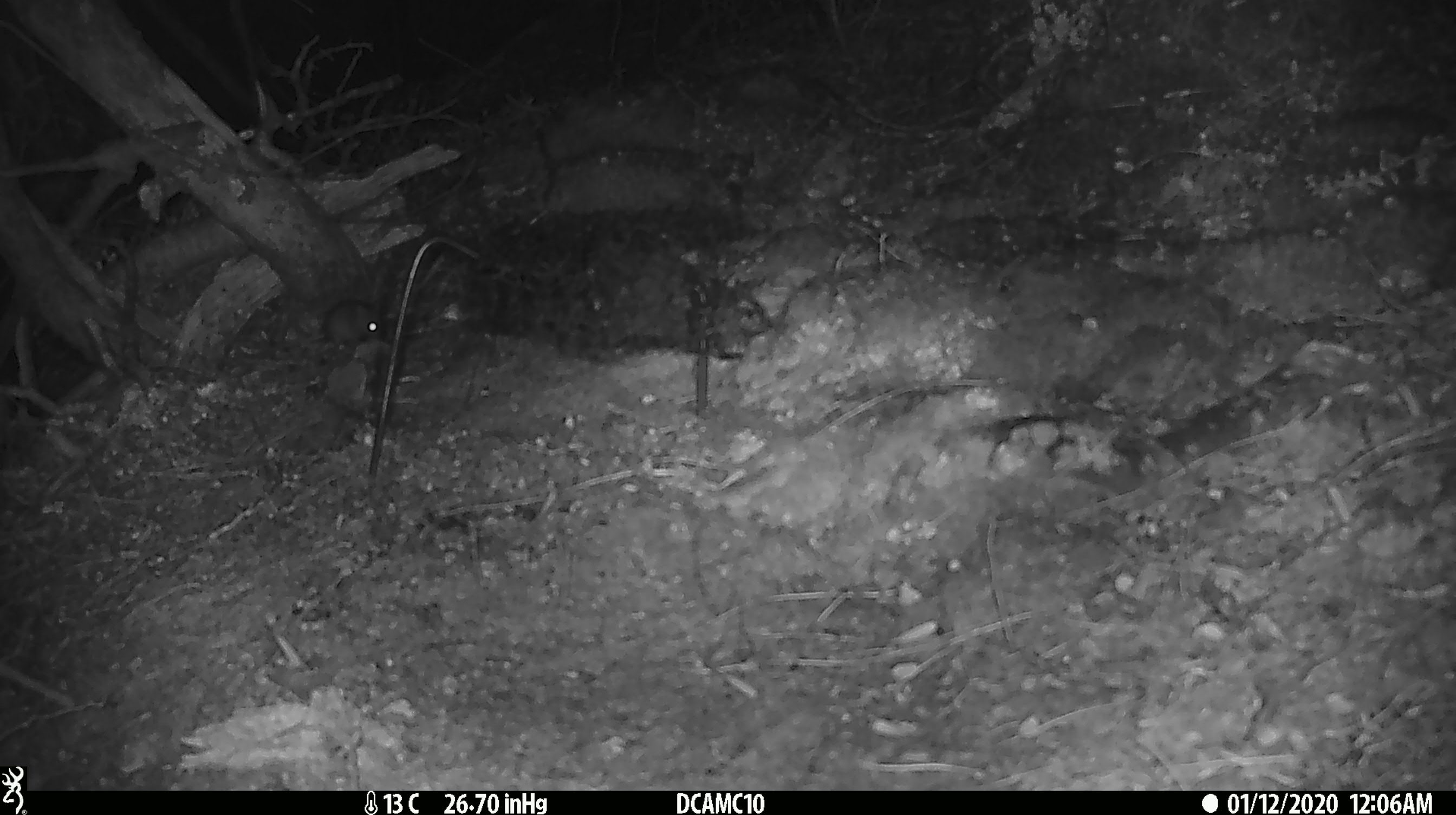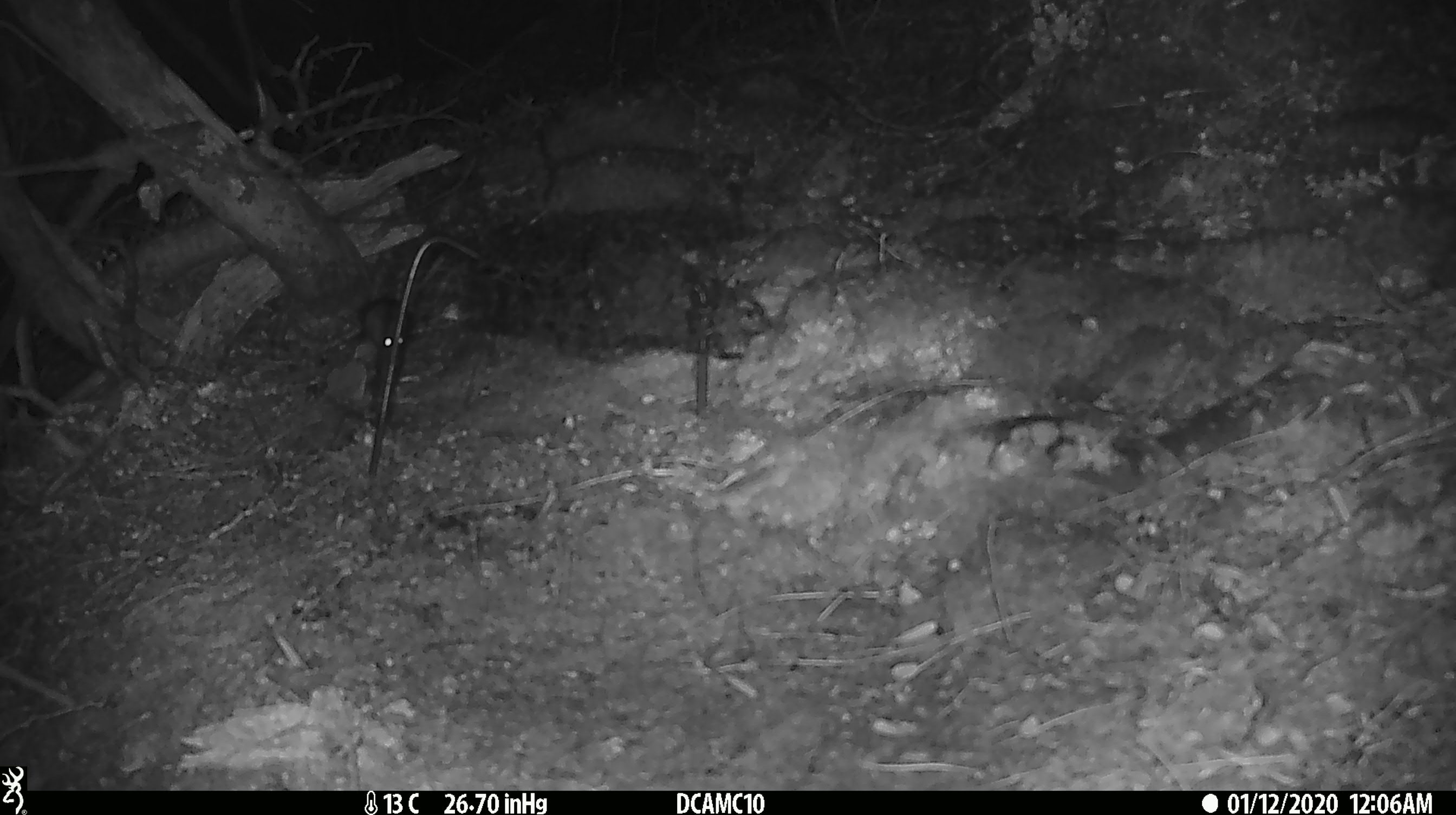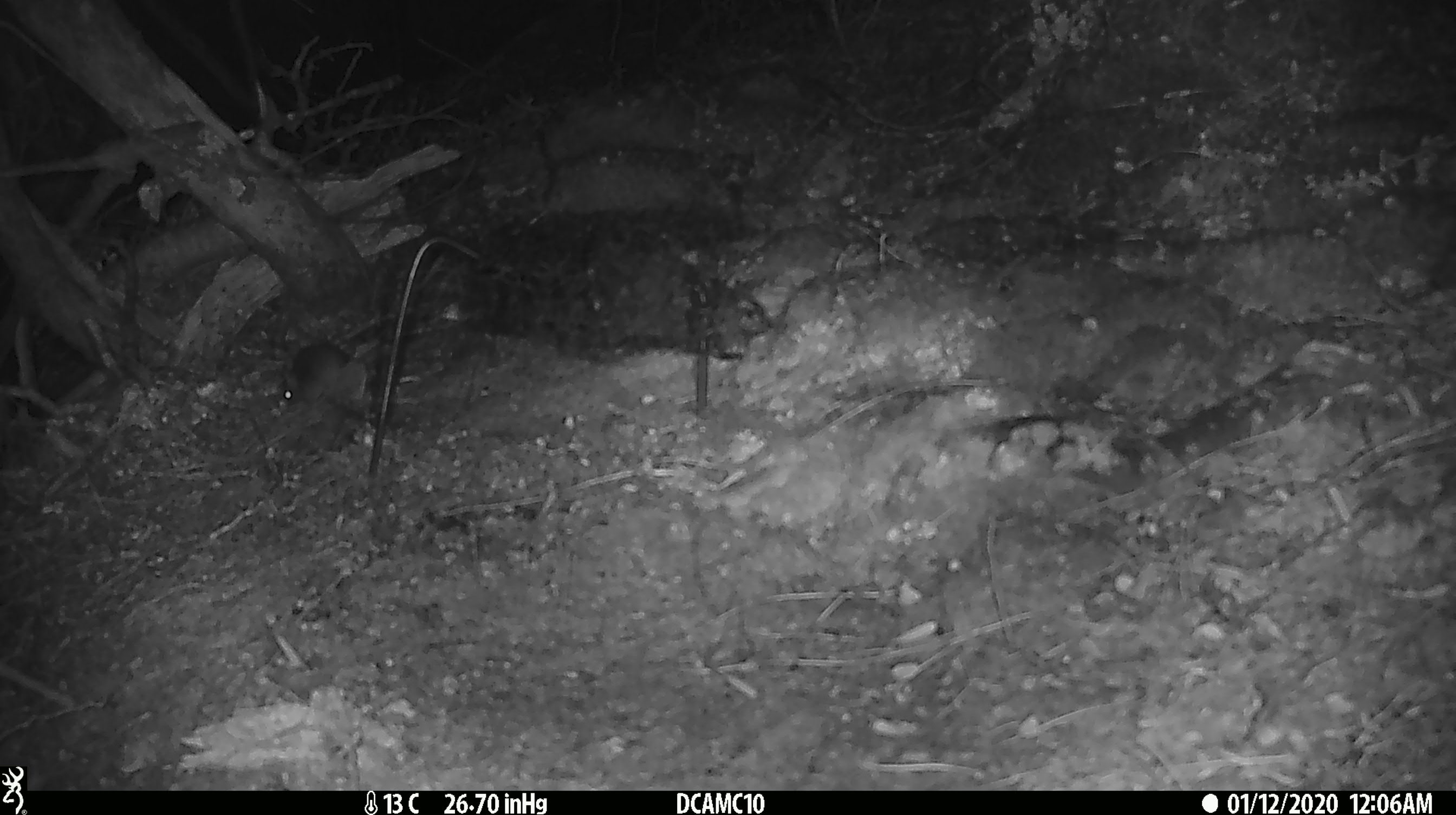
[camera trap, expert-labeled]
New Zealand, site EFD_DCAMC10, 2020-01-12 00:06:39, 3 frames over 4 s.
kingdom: Animalia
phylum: Chordata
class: Mammalia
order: Rodentia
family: Muridae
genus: Mus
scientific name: Mus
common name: mouse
Mouse (Mus).